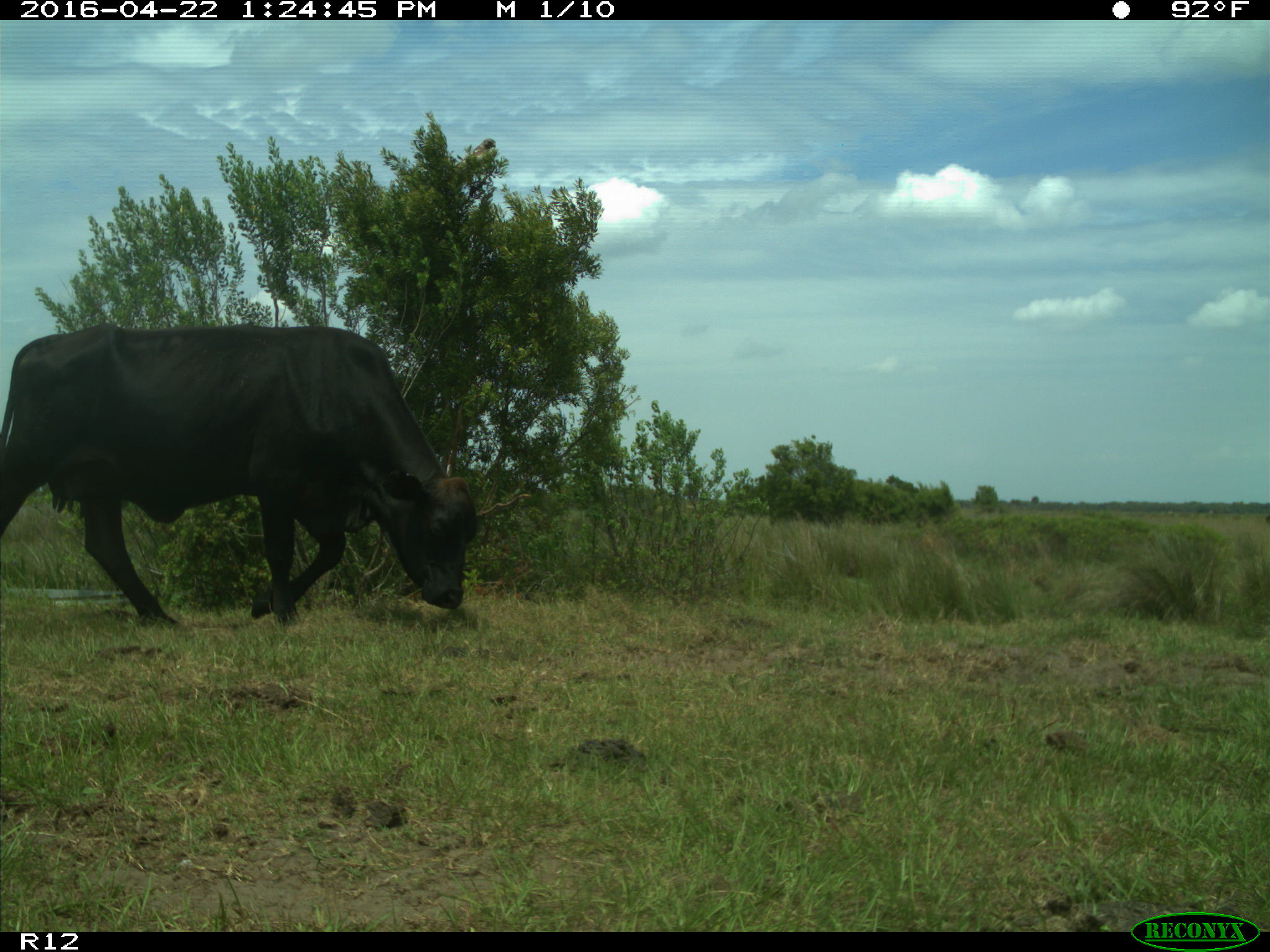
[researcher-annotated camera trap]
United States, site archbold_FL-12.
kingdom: Animalia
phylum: Chordata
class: Mammalia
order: Artiodactyla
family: Bovidae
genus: Bos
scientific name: Bos taurus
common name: domestic cow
Bos taurus (domestic cow).